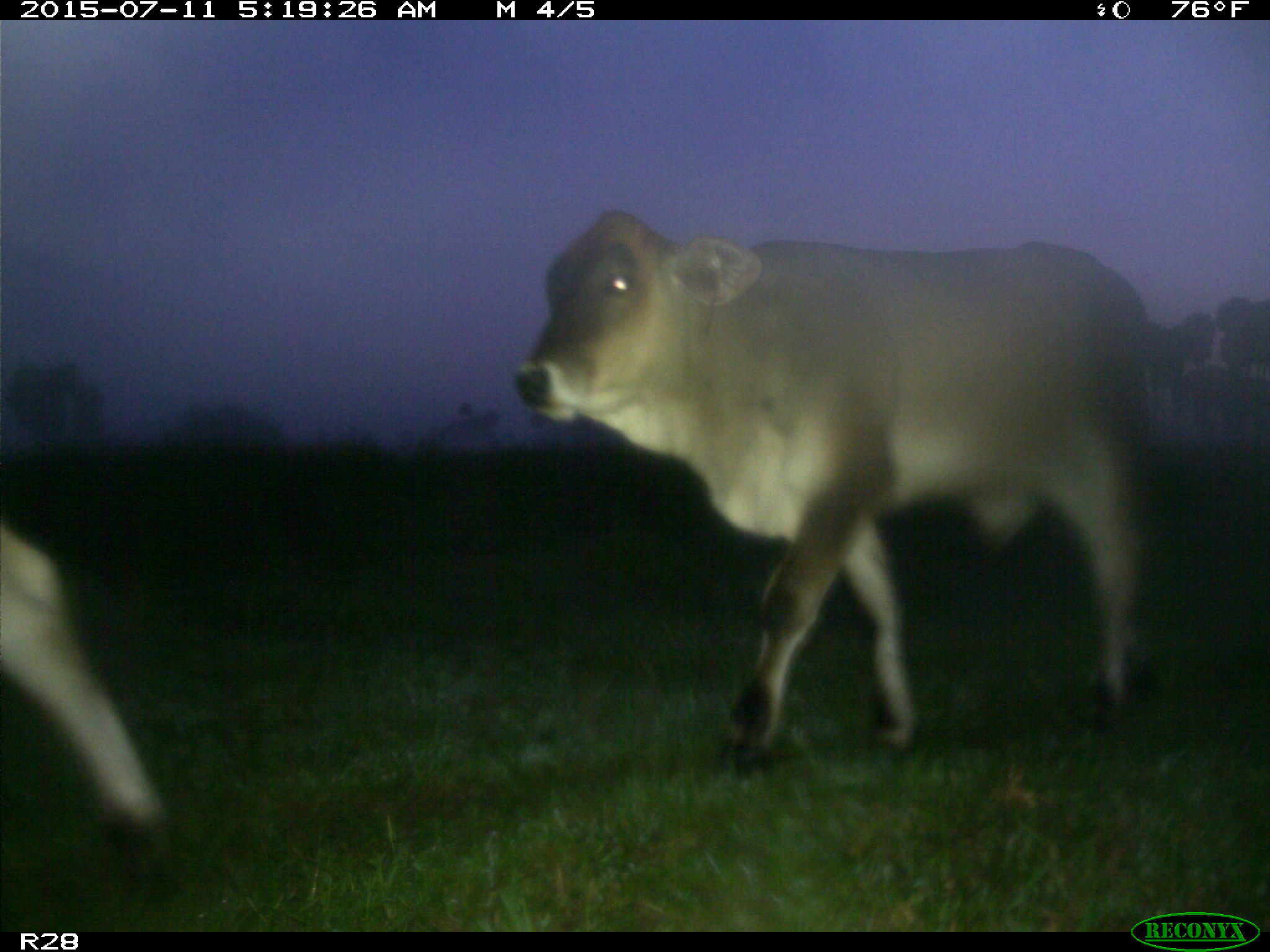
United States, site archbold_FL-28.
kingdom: Animalia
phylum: Chordata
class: Mammalia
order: Artiodactyla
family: Bovidae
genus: Bos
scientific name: Bos taurus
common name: domestic cow